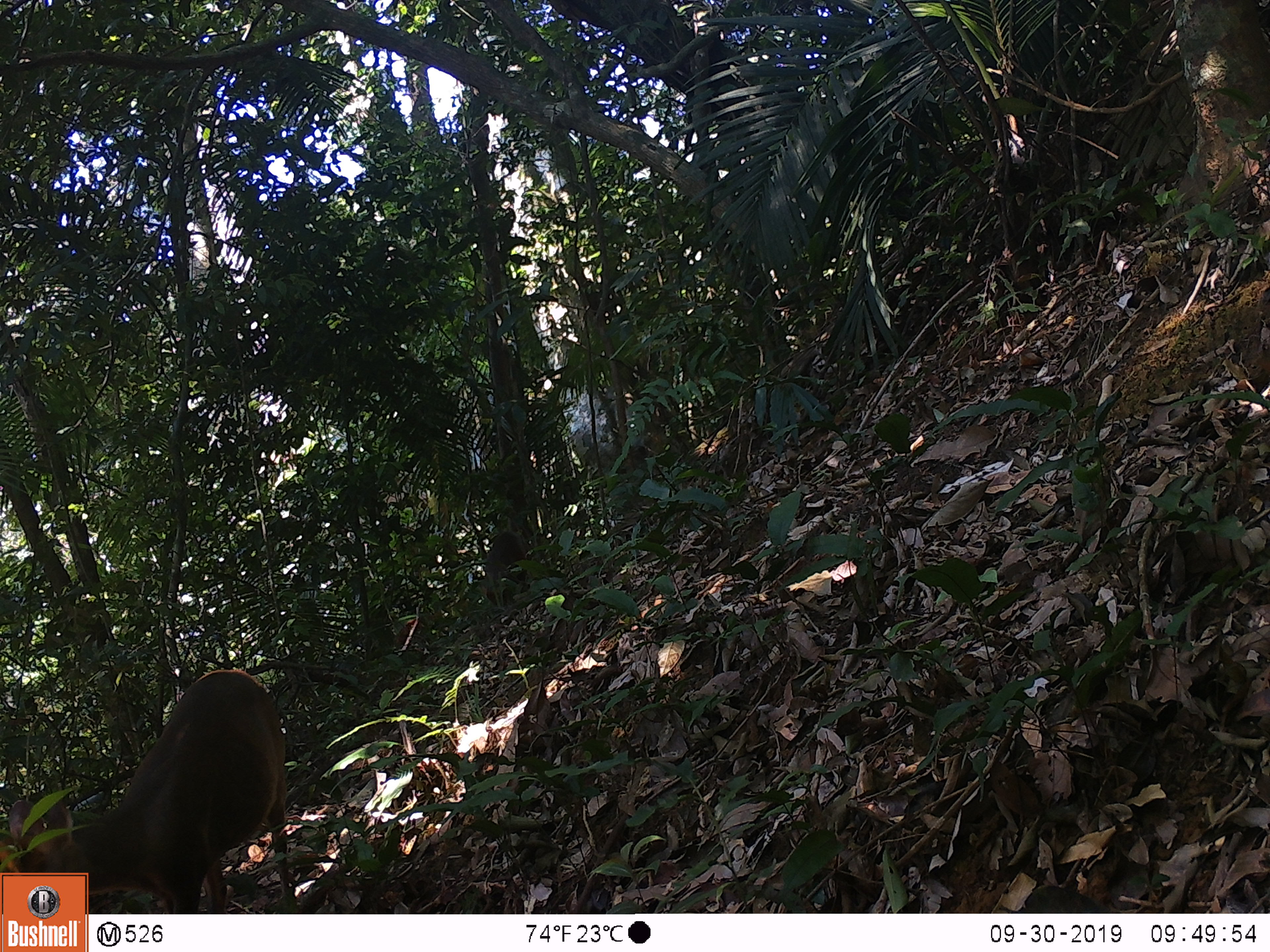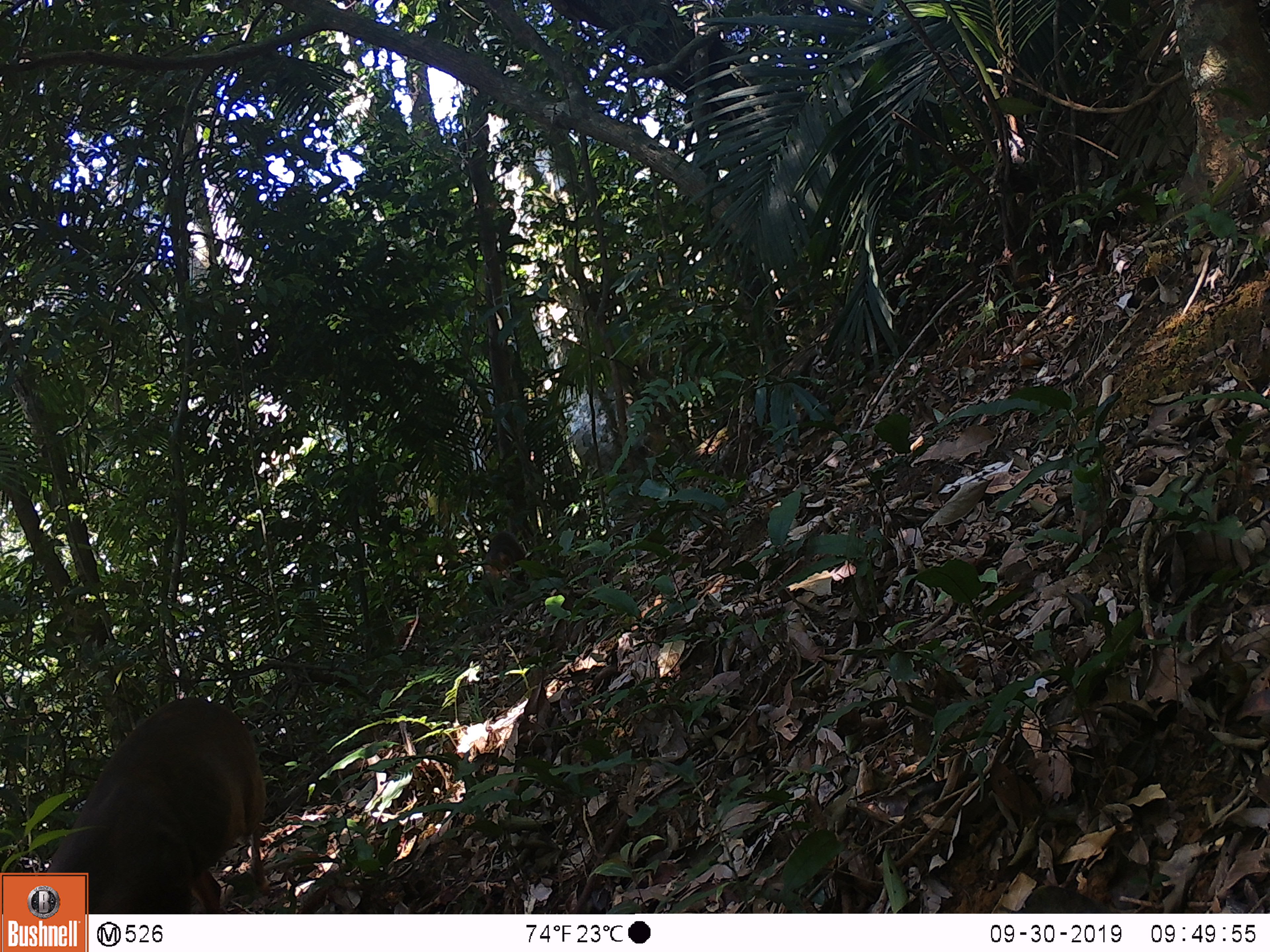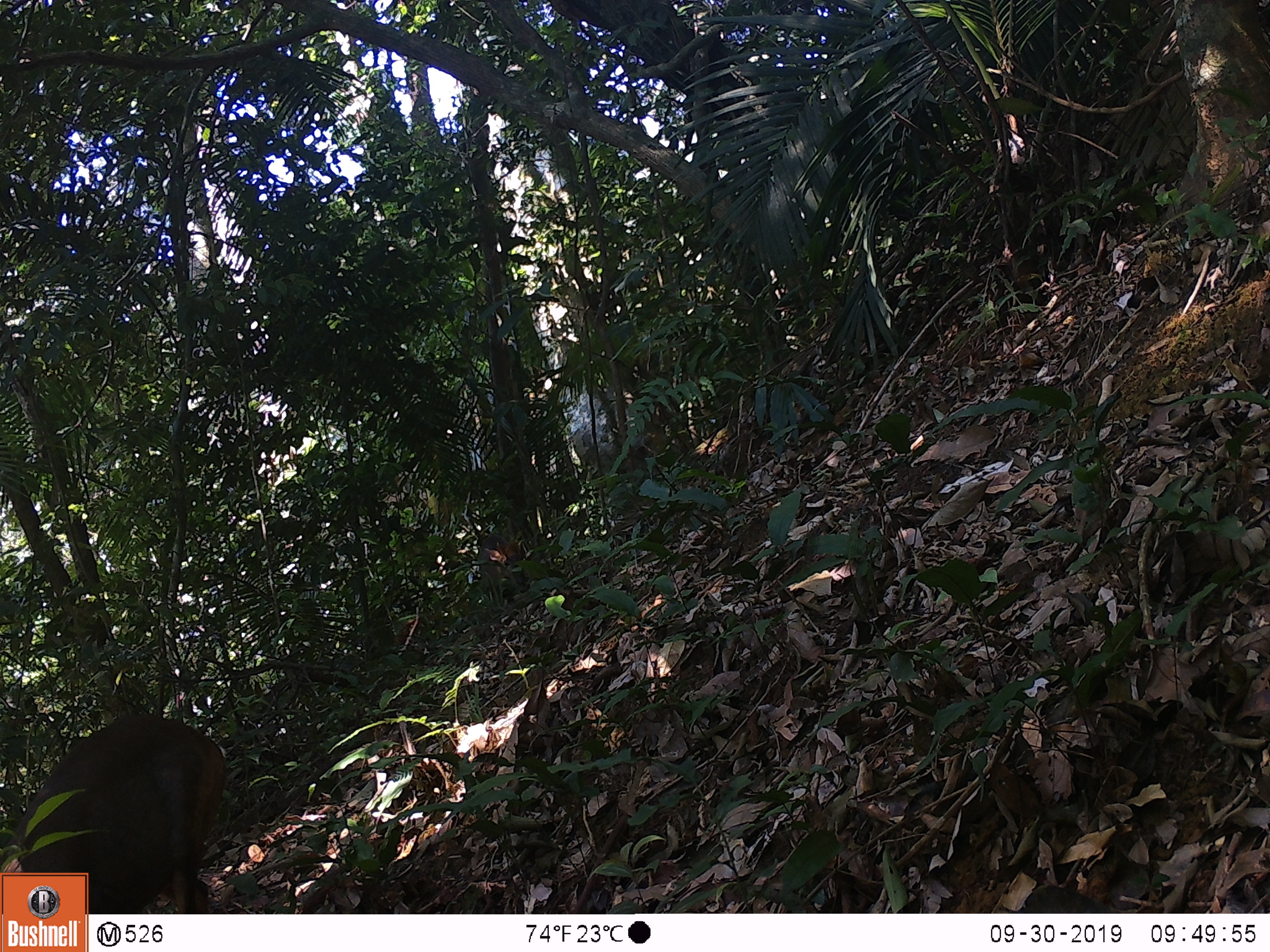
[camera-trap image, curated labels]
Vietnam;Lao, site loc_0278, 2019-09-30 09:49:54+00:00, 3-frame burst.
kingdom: Animalia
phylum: Chordata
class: Mammalia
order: Artiodactyla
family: Cervidae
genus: Muntiacus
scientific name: Muntiacus rooseveltorum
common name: roosevelt's muntjac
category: roosevelts muntjac group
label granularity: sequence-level